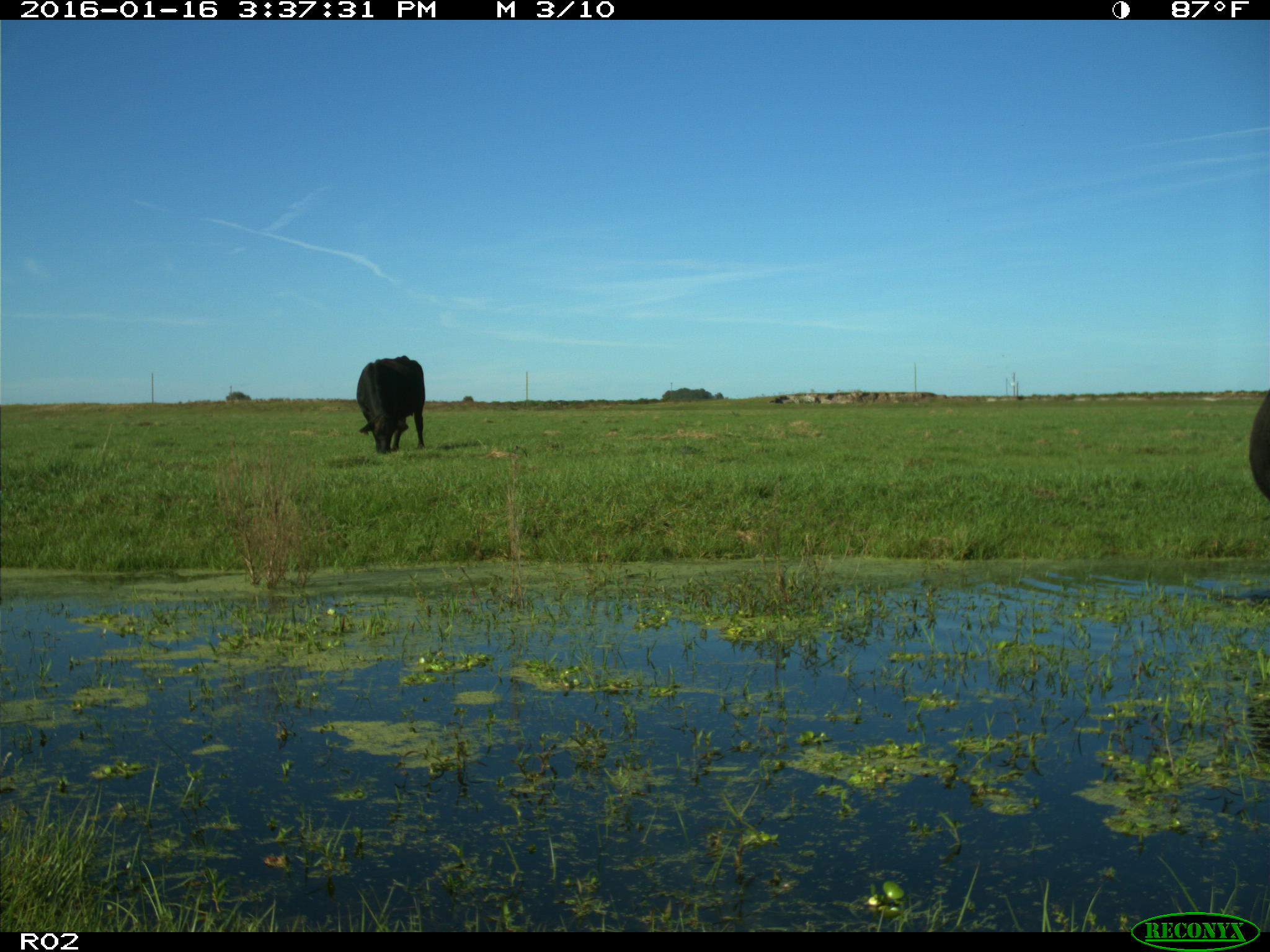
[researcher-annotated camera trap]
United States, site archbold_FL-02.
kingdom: Animalia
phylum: Chordata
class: Mammalia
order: Artiodactyla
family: Bovidae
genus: Bos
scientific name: Bos taurus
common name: domestic cow